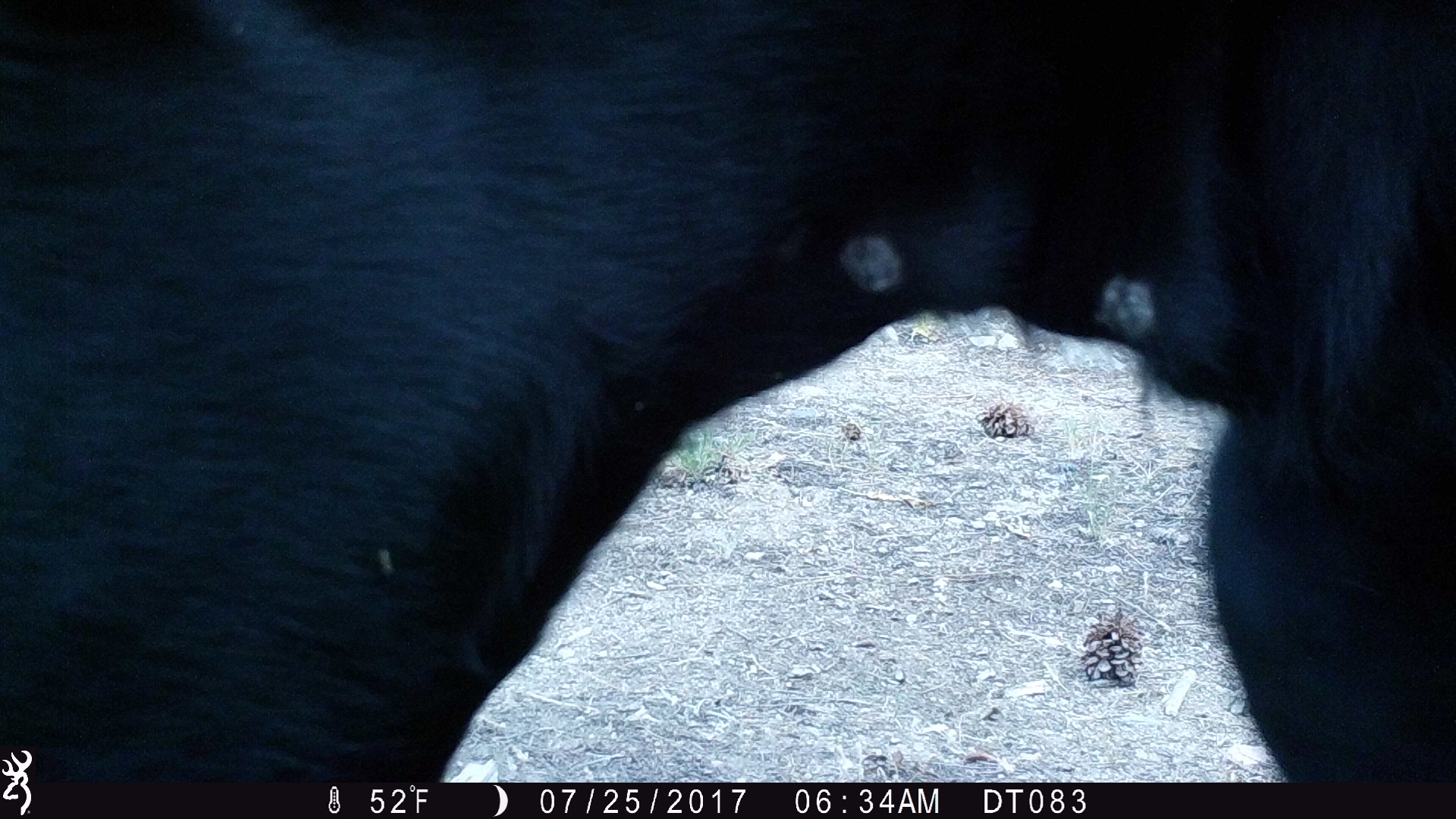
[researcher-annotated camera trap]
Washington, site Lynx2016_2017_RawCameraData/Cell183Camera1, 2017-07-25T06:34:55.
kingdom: Animalia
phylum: Chordata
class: Mammalia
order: Artiodactyla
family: Bovidae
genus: Bos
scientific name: Bos taurus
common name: domestic cattle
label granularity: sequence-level